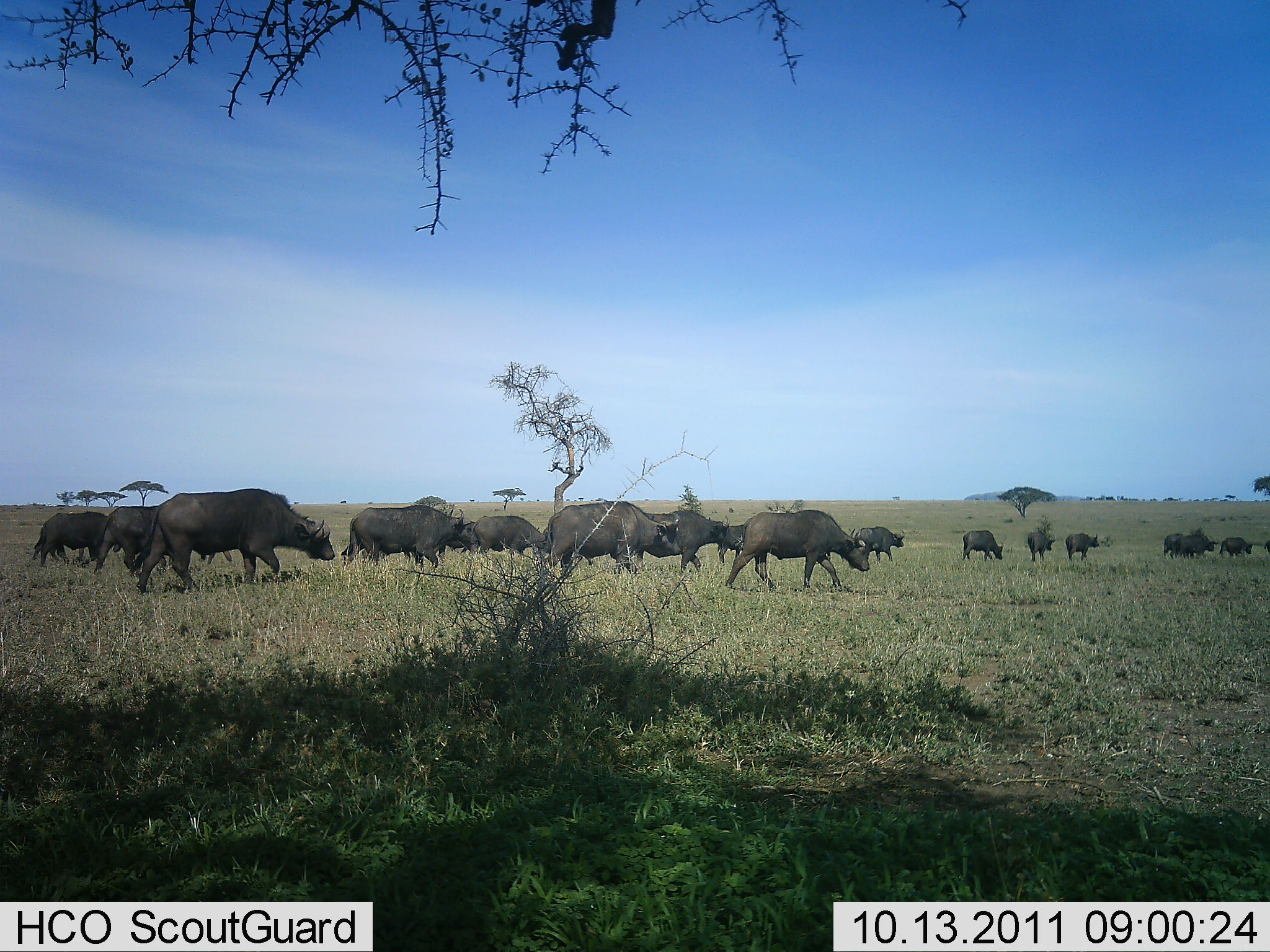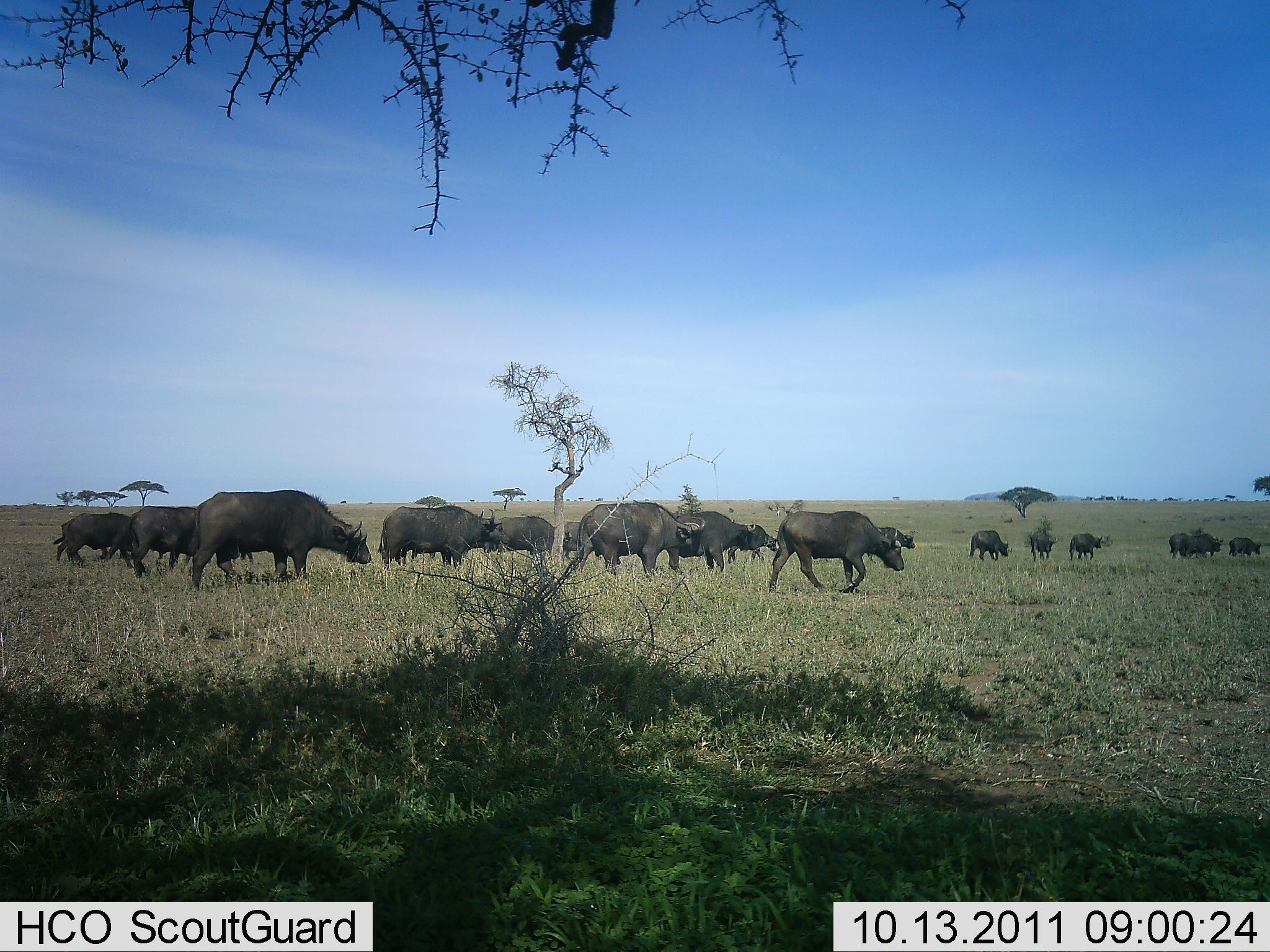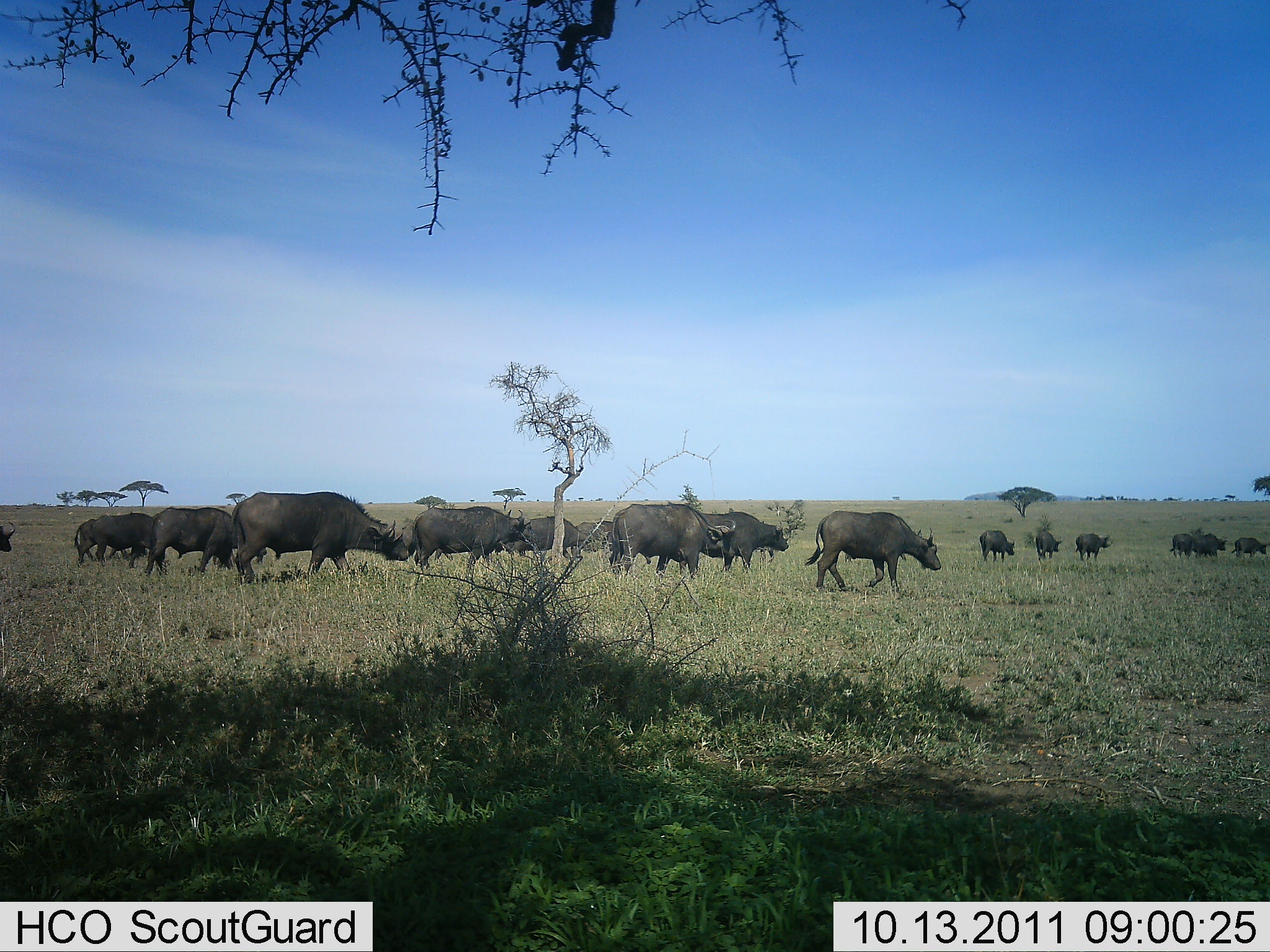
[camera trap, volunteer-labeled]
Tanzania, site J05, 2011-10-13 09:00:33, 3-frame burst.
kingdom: Animalia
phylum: Chordata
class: Mammalia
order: Artiodactyla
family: Bovidae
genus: Syncerus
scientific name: Syncerus caffer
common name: cape buffalo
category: buffalo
Buffalo (cape buffalo) (Syncerus caffer), count 11-50. Behavior (volunteer vote fractions): standing 0%, resting 0%, moving 100%, interacting 0%. Young present (vote fraction): 0%. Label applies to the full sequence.